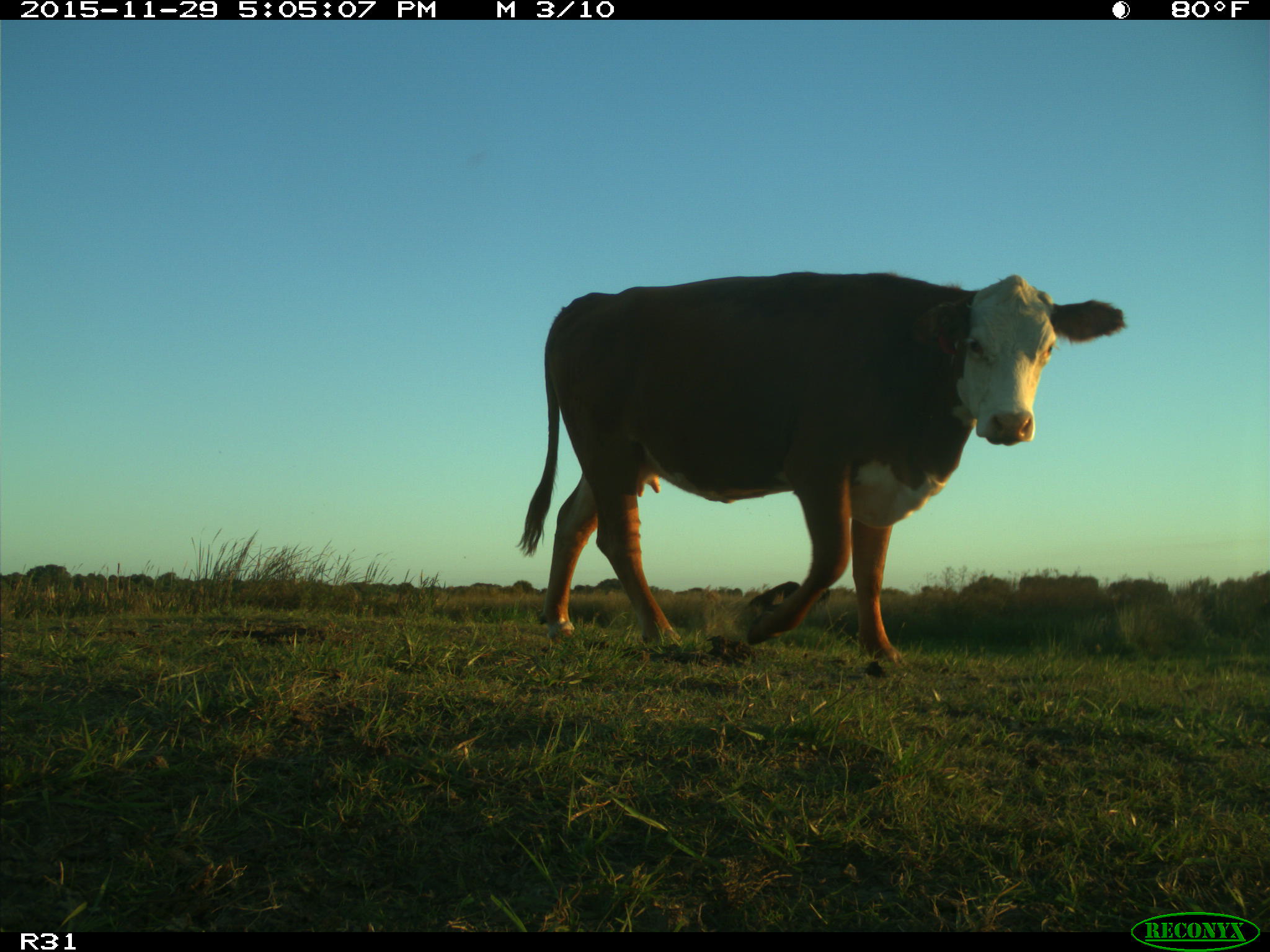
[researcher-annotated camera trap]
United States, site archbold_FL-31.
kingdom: Animalia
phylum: Chordata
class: Mammalia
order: Artiodactyla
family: Bovidae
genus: Bos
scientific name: Bos taurus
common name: domestic cow